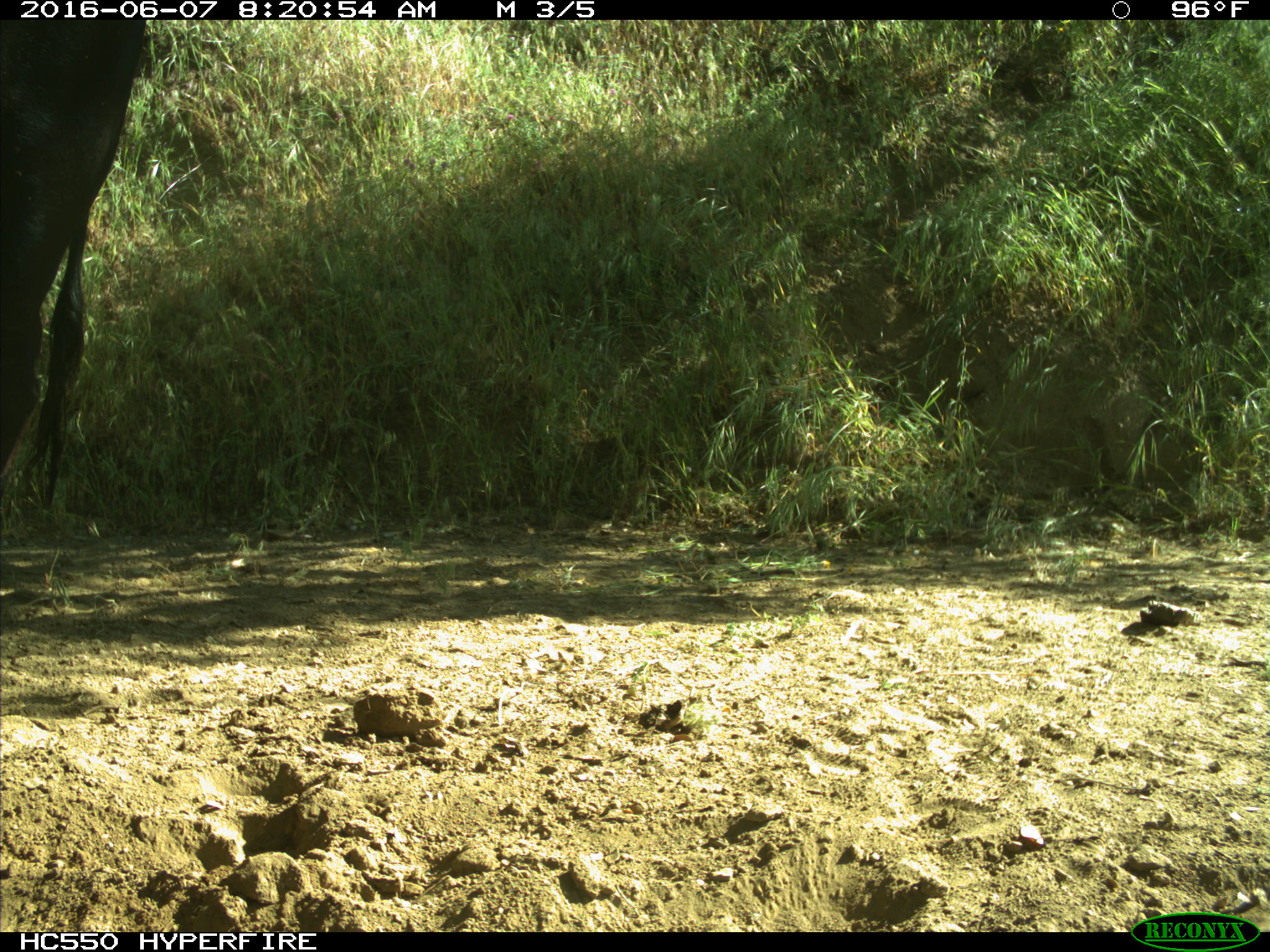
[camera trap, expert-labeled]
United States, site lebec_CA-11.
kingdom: Animalia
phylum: Chordata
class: Mammalia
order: Artiodactyla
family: Bovidae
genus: Bos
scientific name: Bos taurus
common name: domestic cow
Bos taurus (domestic cow).